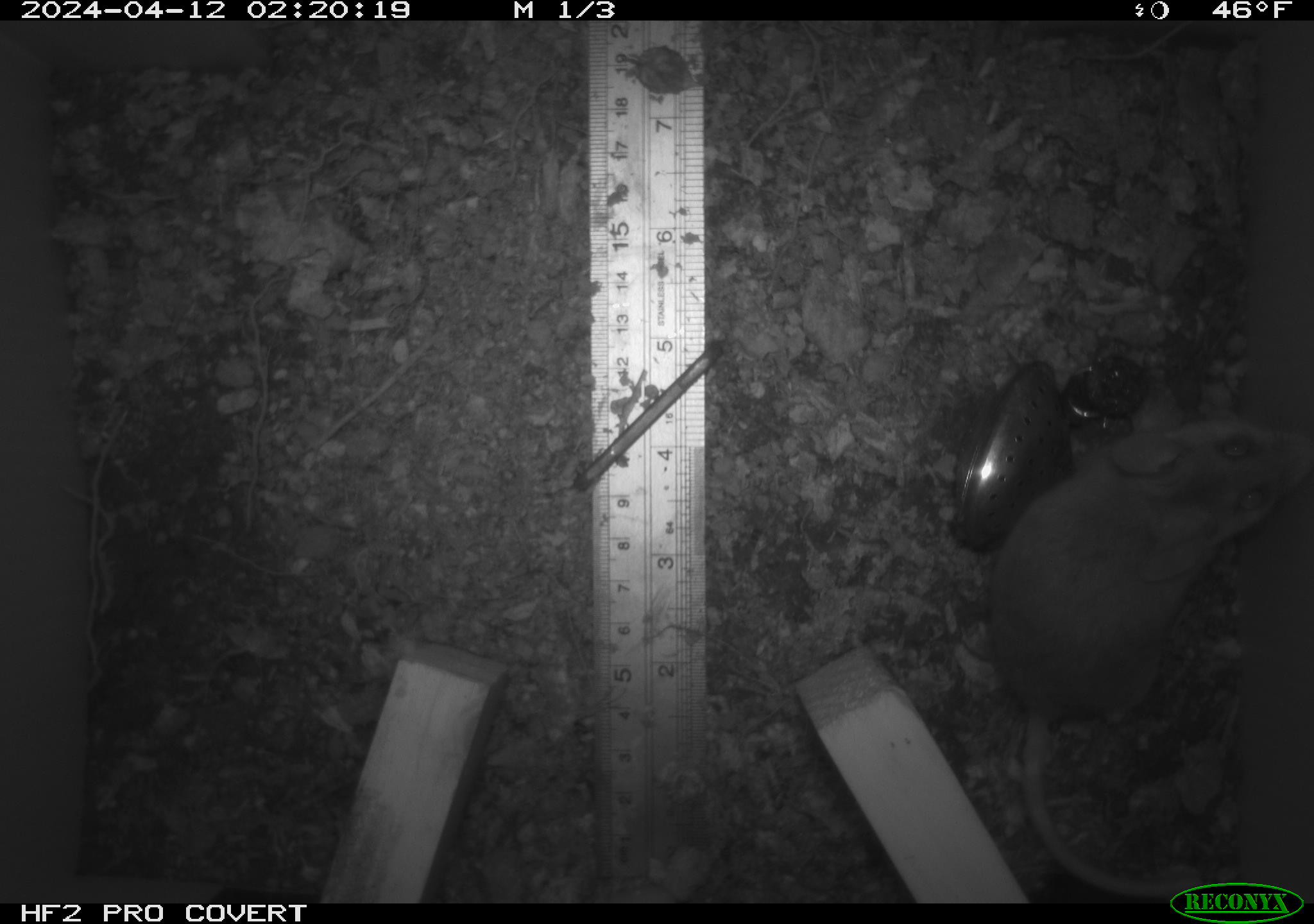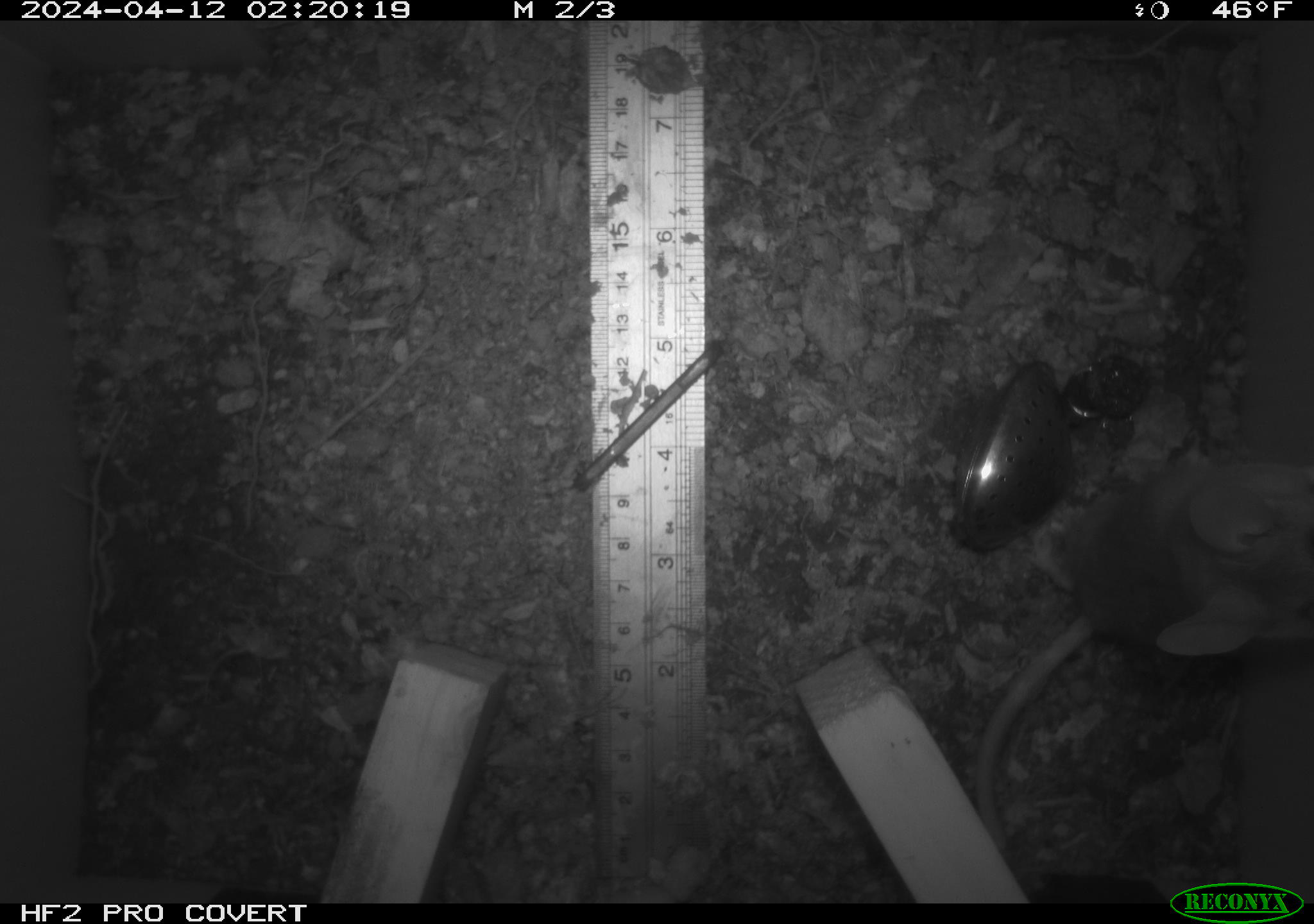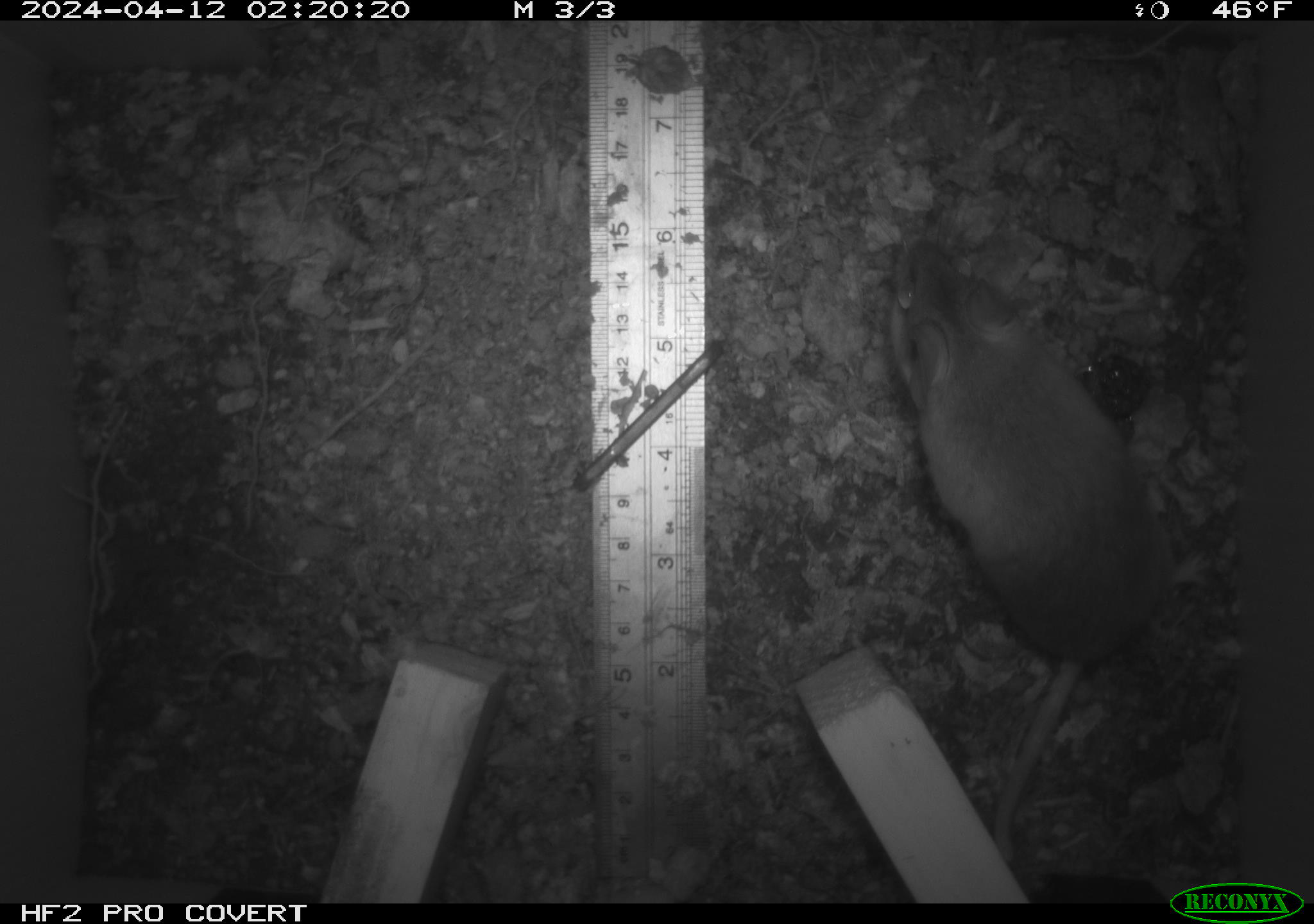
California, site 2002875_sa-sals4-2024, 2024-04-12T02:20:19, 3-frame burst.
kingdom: Animalia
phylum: Chordata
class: Mammalia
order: Rodentia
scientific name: Rodentia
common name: rodent